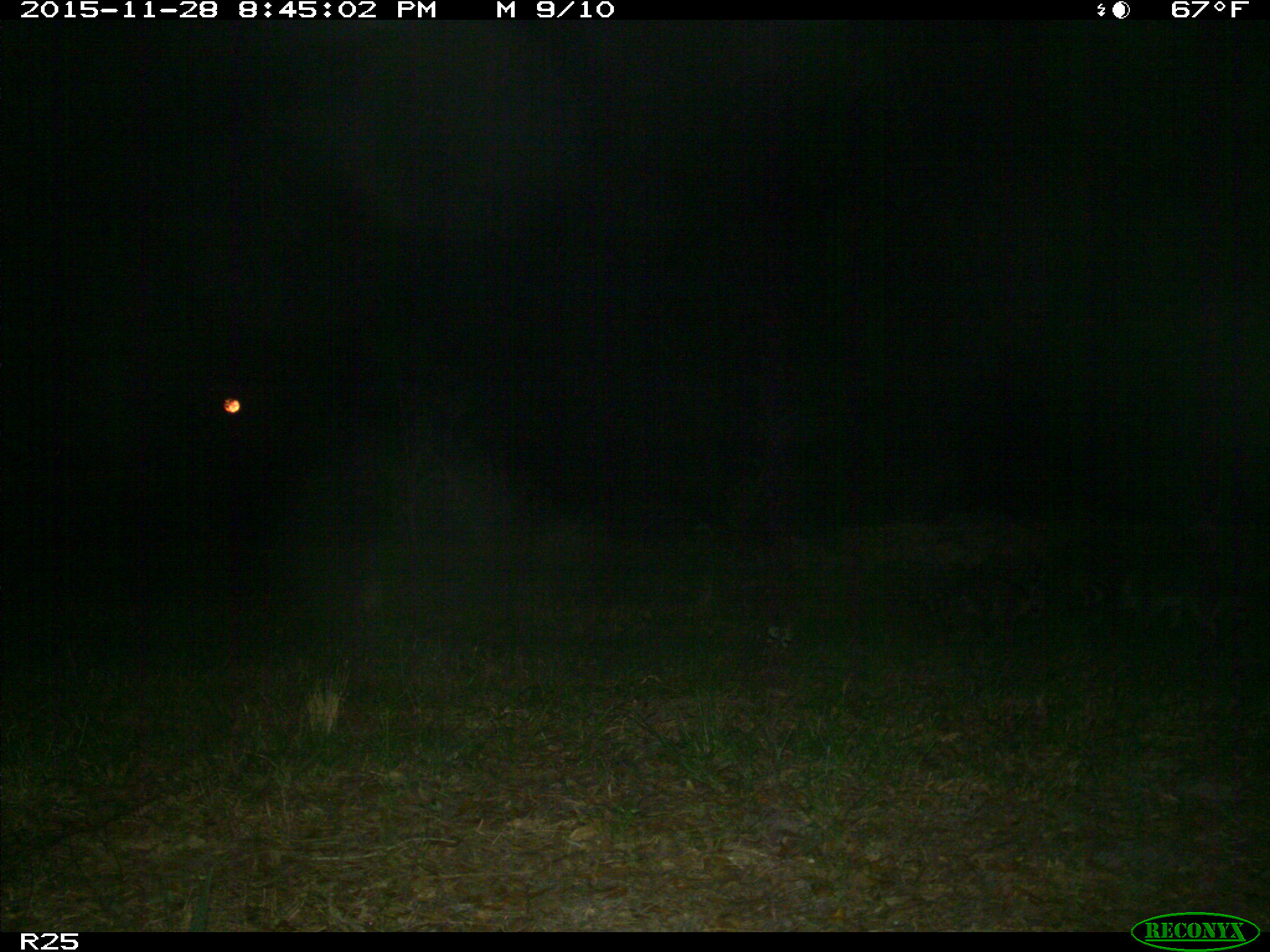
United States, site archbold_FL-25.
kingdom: Animalia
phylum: Chordata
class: Mammalia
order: Carnivora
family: Procyonidae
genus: Procyon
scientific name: Procyon lotor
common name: common raccoon